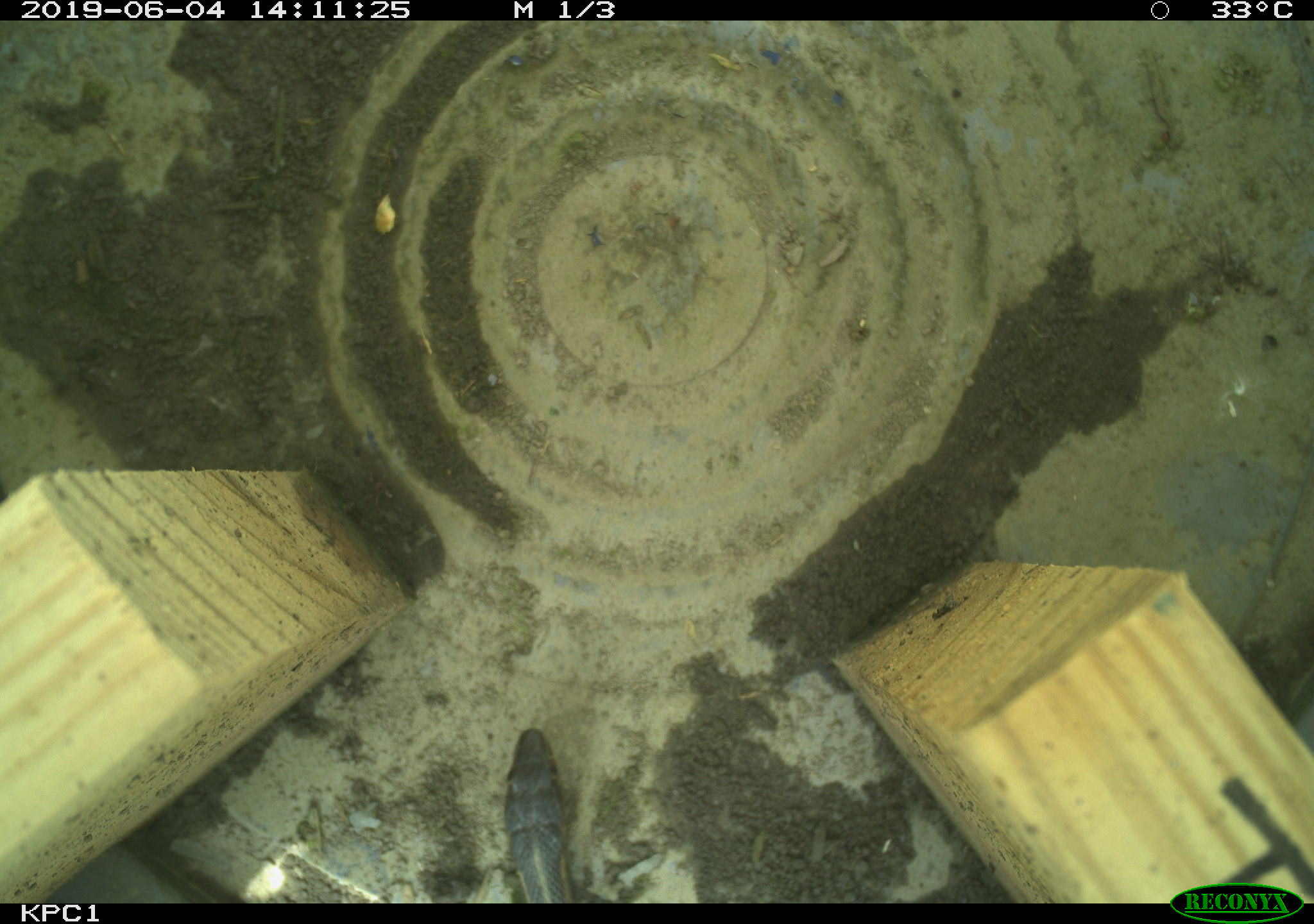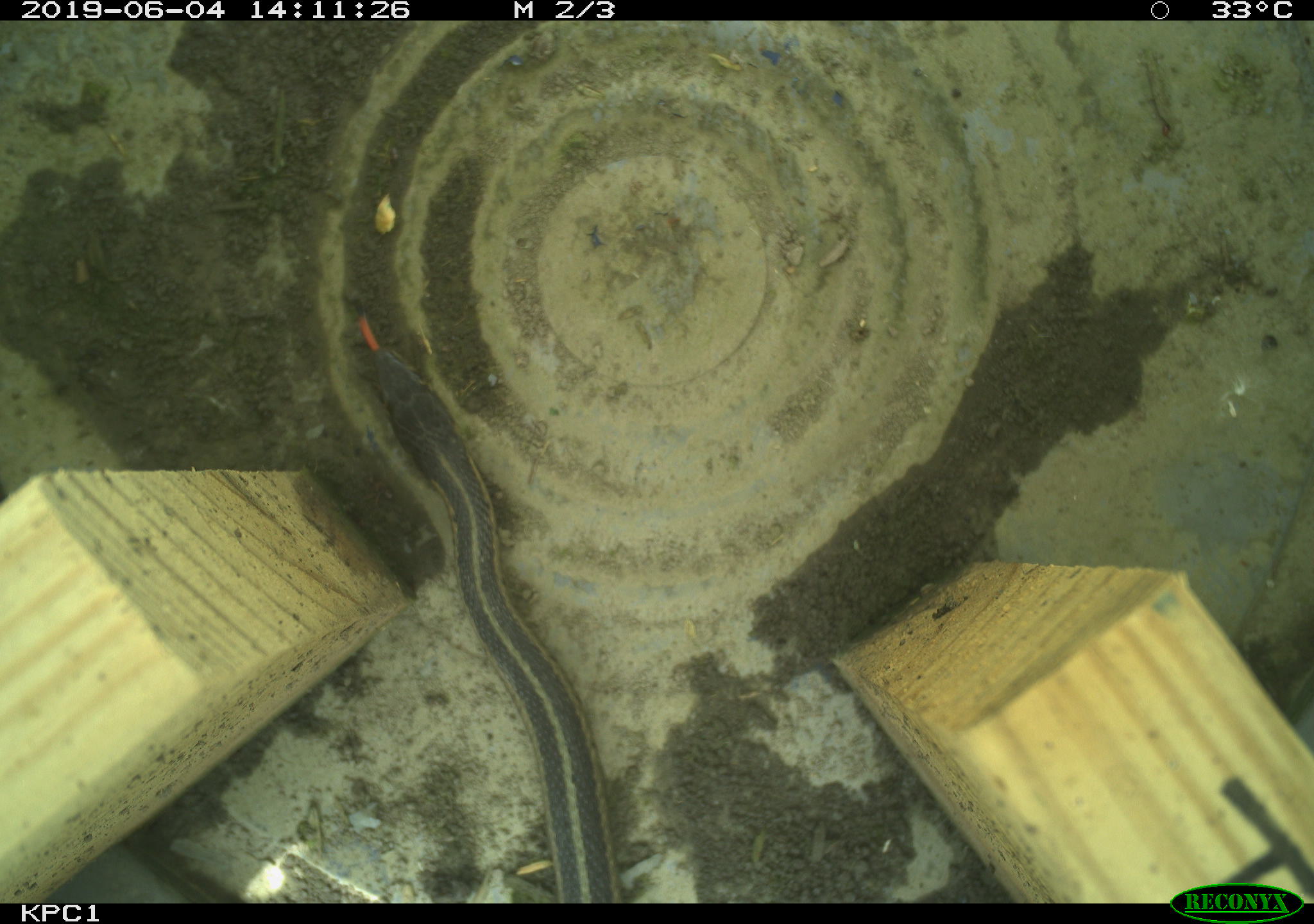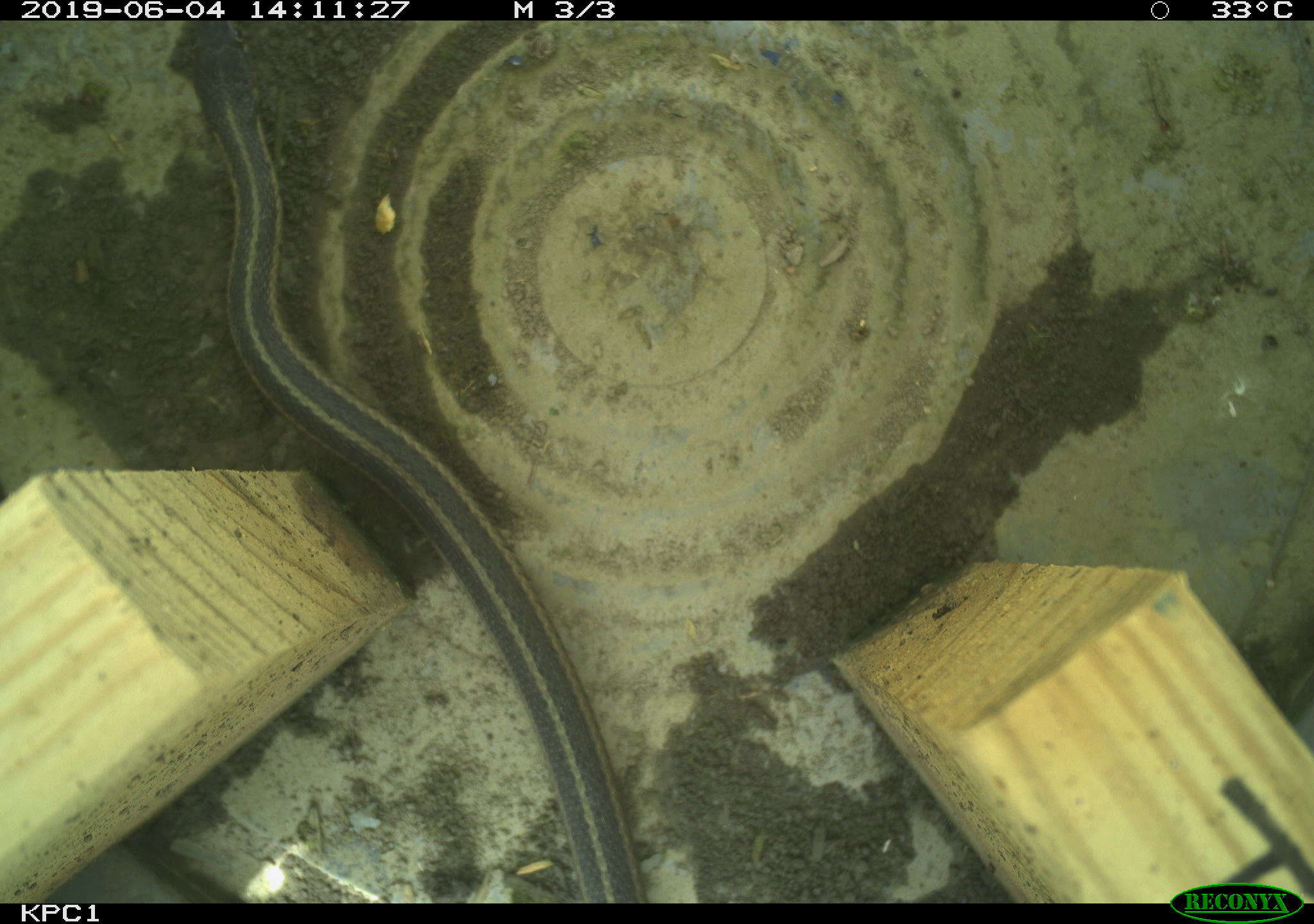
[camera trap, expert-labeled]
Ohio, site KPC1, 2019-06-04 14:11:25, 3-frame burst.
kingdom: Animalia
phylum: Chordata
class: Reptilia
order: Squamata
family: Colubridae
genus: Thamnophis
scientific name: Thamnophis sirtalis sirtalis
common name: eastern gartersnake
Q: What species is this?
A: Eastern gartersnake (Thamnophis sirtalis sirtalis).